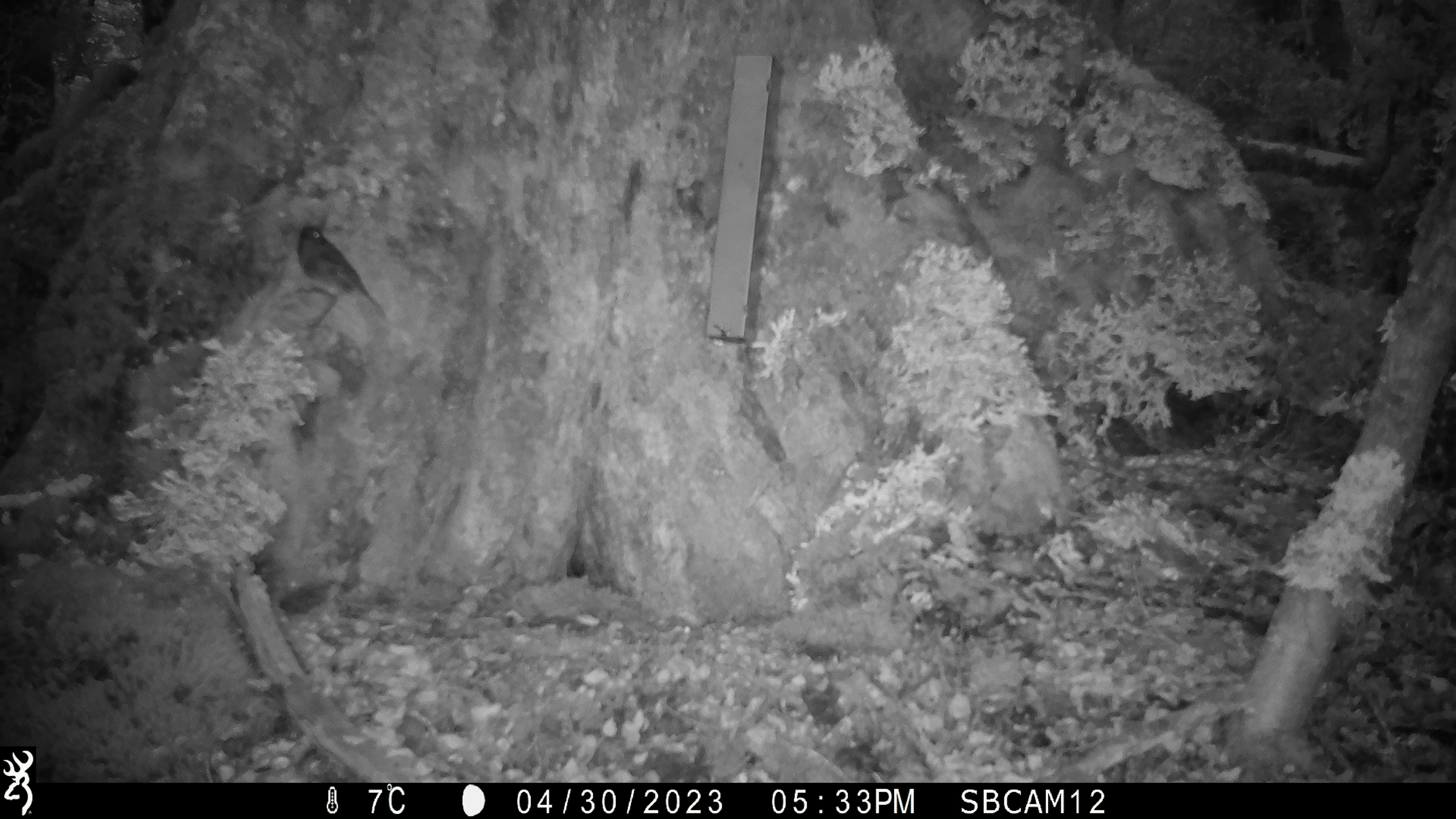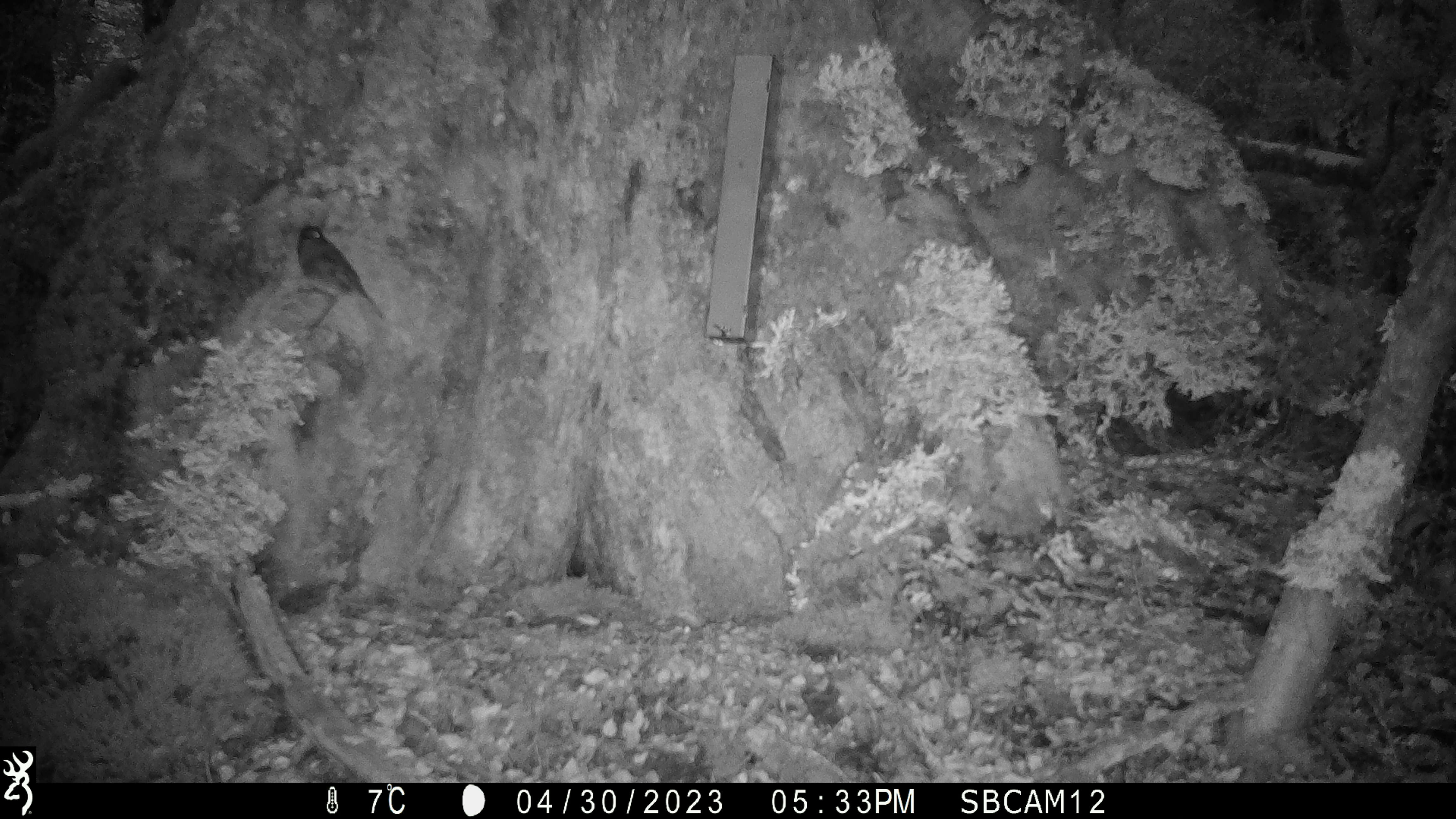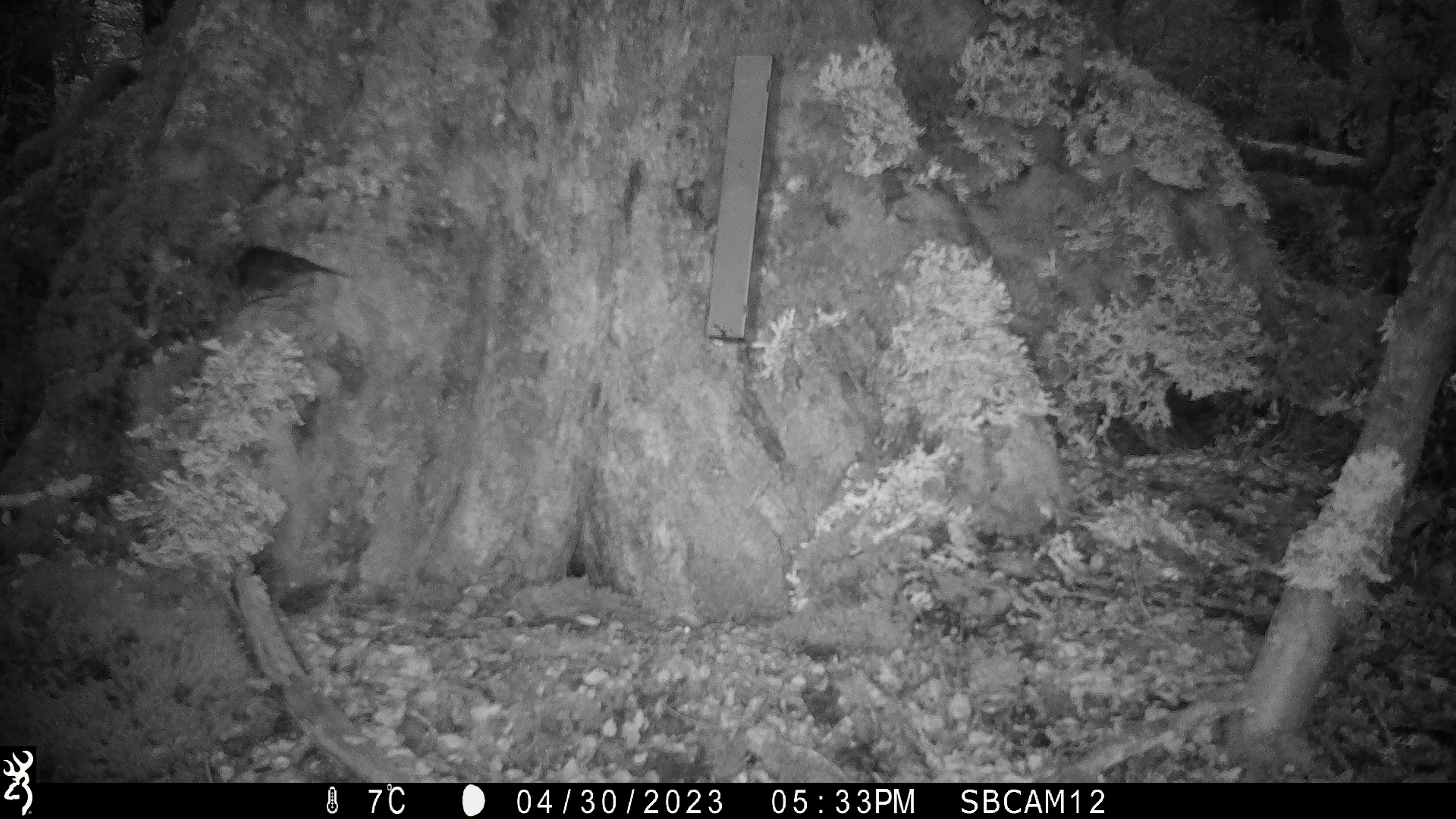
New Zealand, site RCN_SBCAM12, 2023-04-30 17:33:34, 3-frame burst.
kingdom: Animalia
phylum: Chordata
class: Aves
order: Passeriformes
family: Petroicidae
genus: Petroica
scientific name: Petroica australis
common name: new zealand robin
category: robin